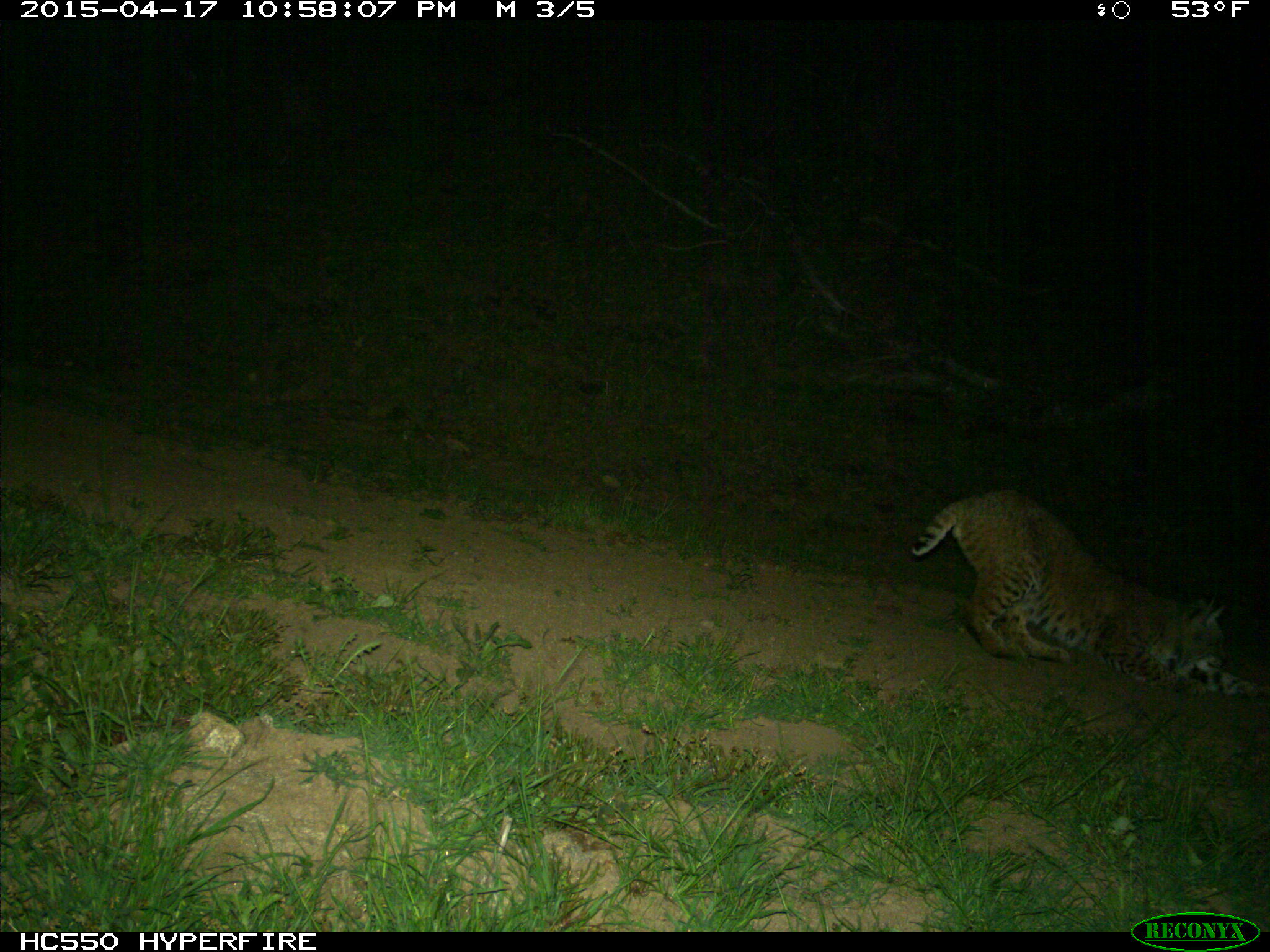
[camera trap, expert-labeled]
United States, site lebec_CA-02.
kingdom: Animalia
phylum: Chordata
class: Mammalia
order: Carnivora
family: Felidae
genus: Lynx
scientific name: Lynx rufus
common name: bobcat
Lynx rufus (bobcat).